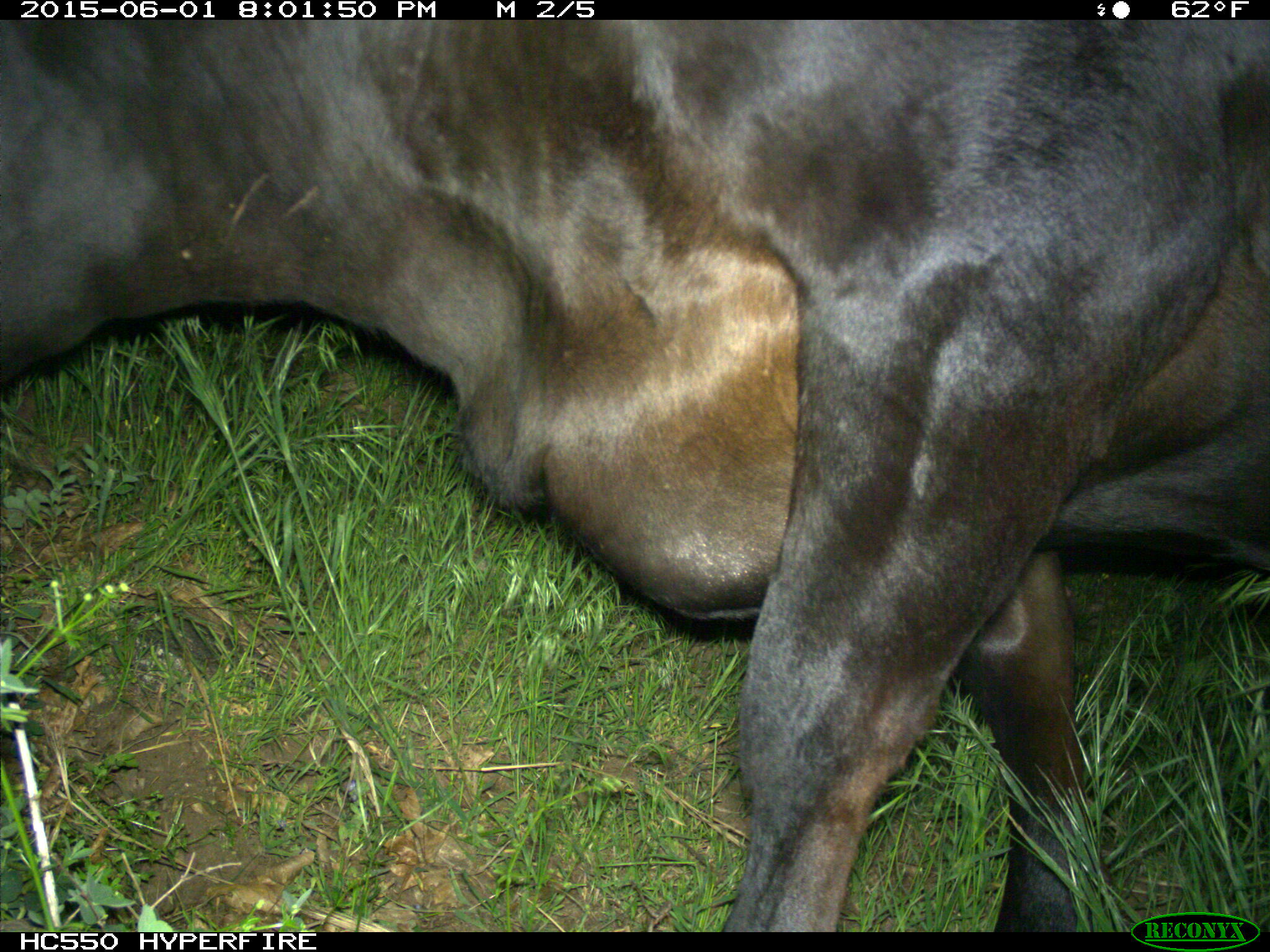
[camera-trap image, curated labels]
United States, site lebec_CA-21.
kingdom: Animalia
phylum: Chordata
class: Mammalia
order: Artiodactyla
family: Bovidae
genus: Bos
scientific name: Bos taurus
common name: domestic cow